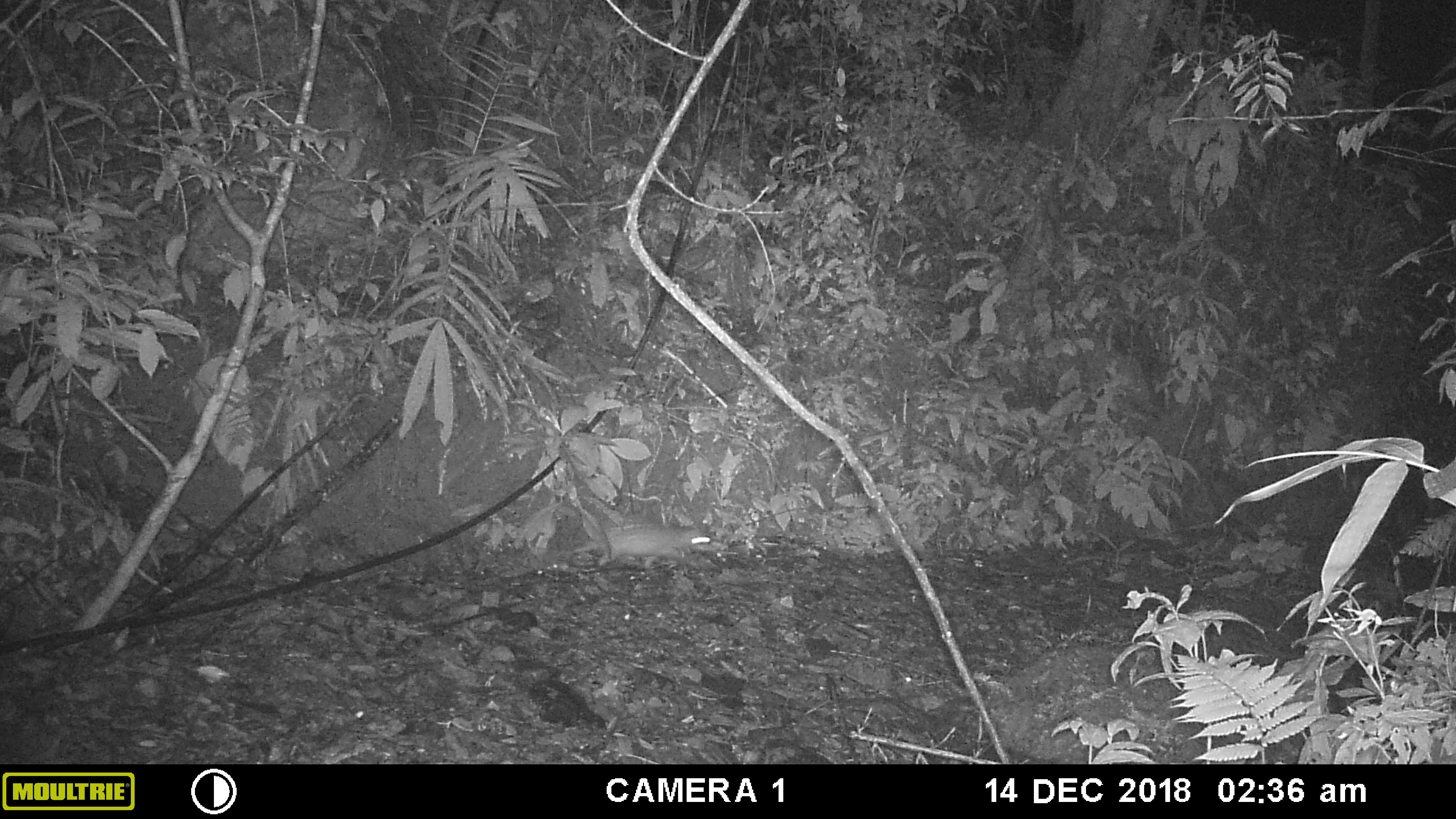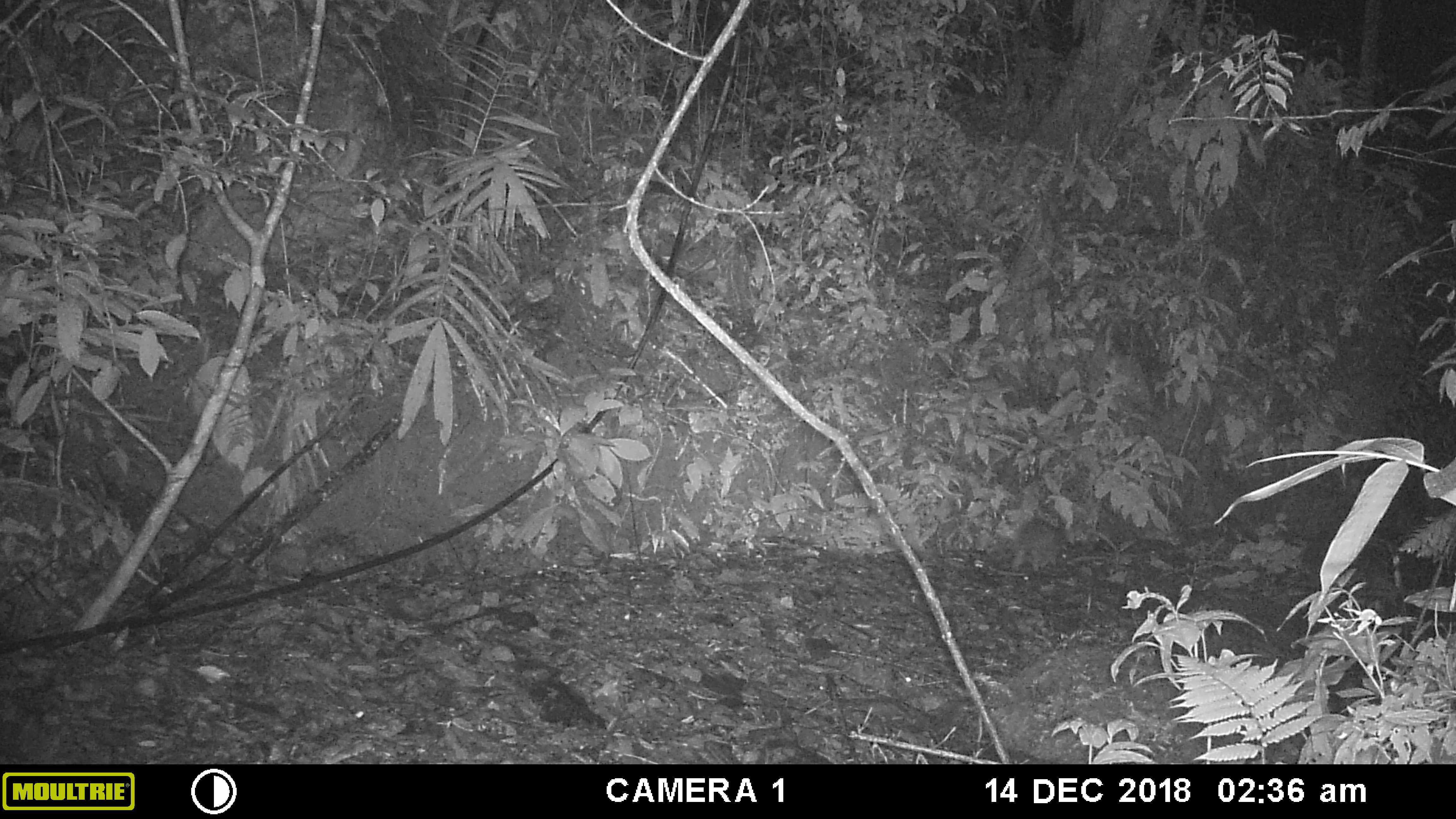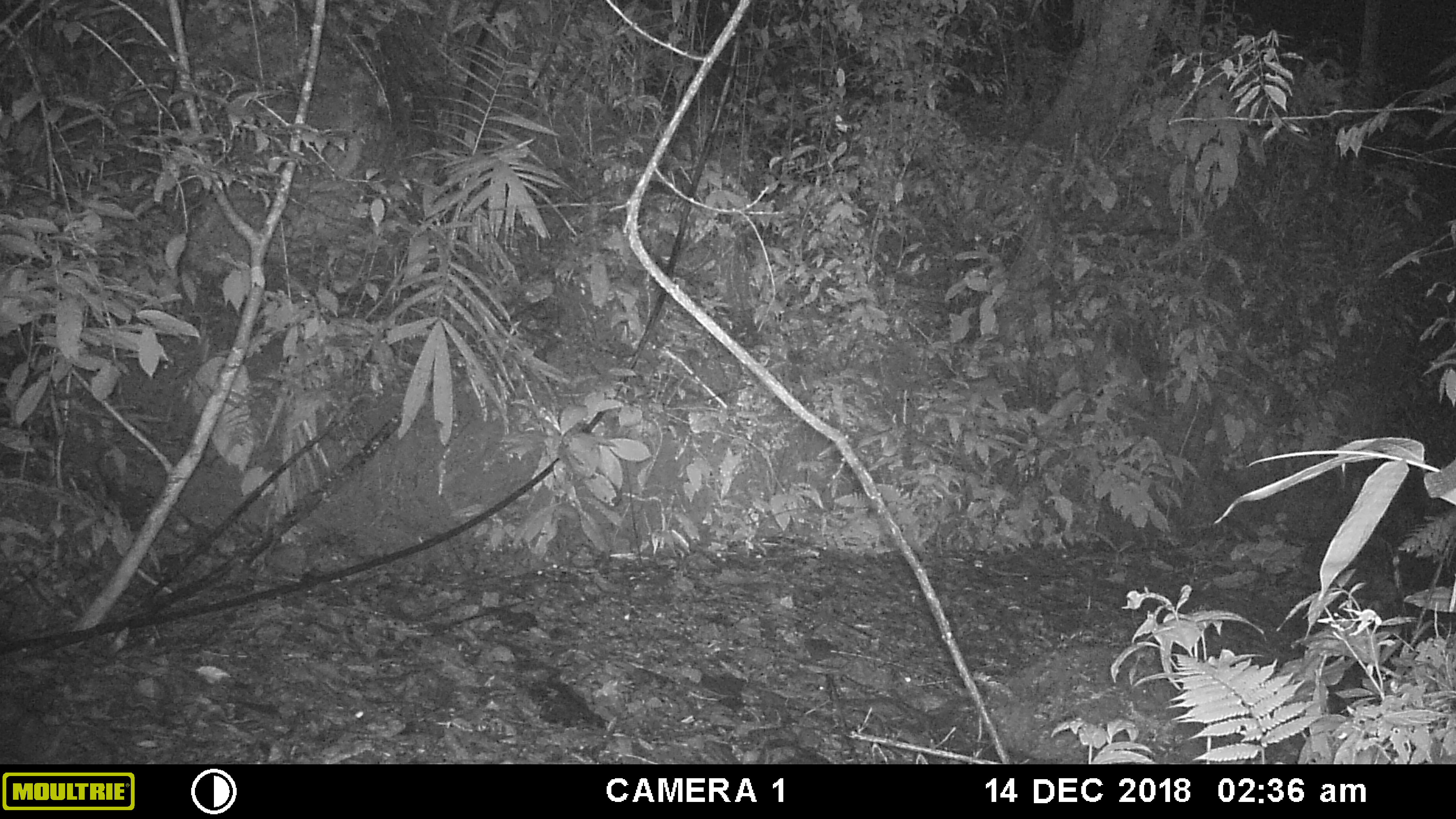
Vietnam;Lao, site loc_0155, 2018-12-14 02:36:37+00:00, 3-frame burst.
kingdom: Animalia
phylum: Chordata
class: Mammalia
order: Rodentia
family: Hystricidae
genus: Atherurus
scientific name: Atherurus macrourus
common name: asiatic brush-tailed porcupine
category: asiatic brush tailed porcupine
Asiatic brush tailed porcupine (asiatic brush-tailed porcupine) (Atherurus macrourus). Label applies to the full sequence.